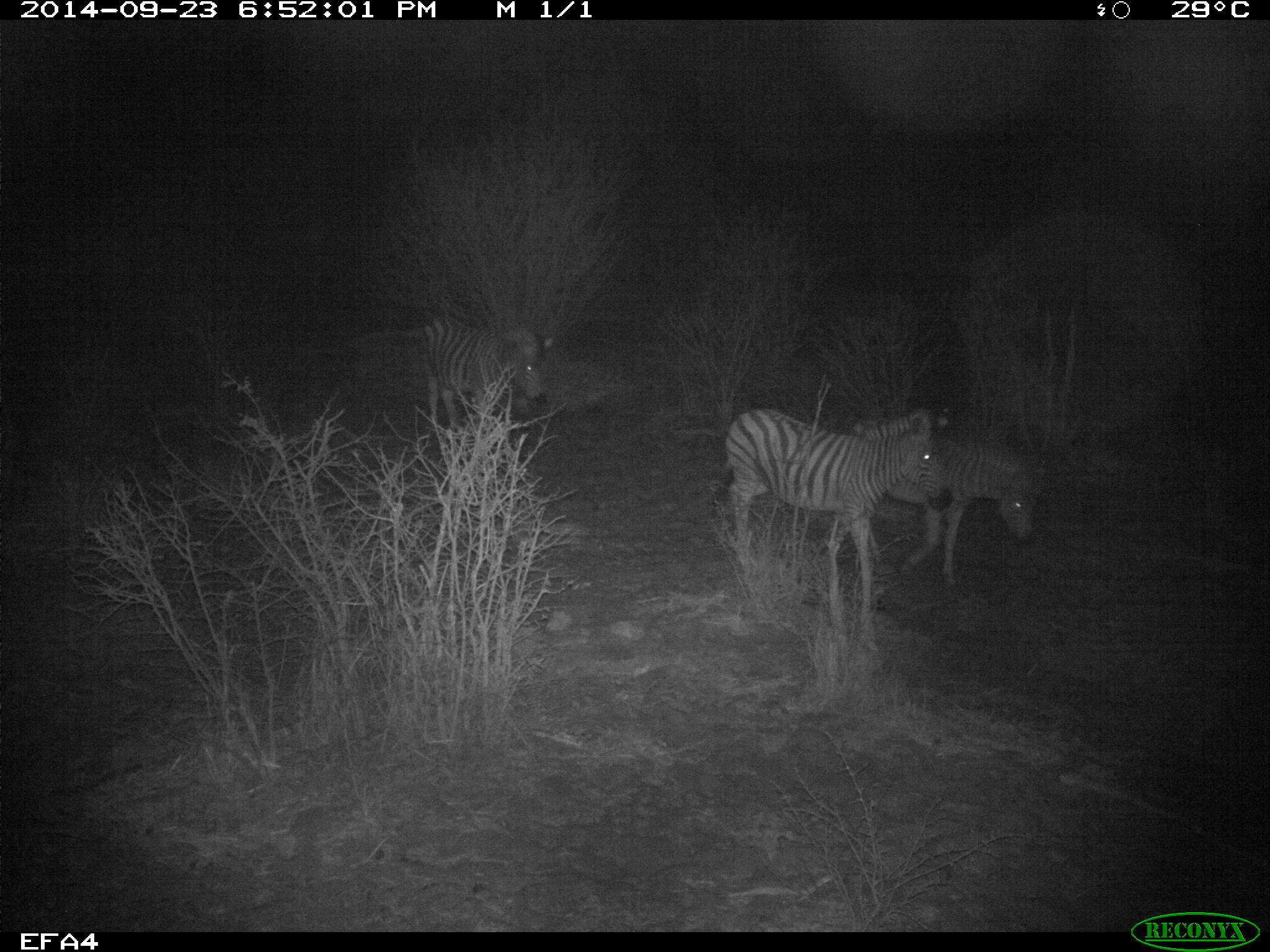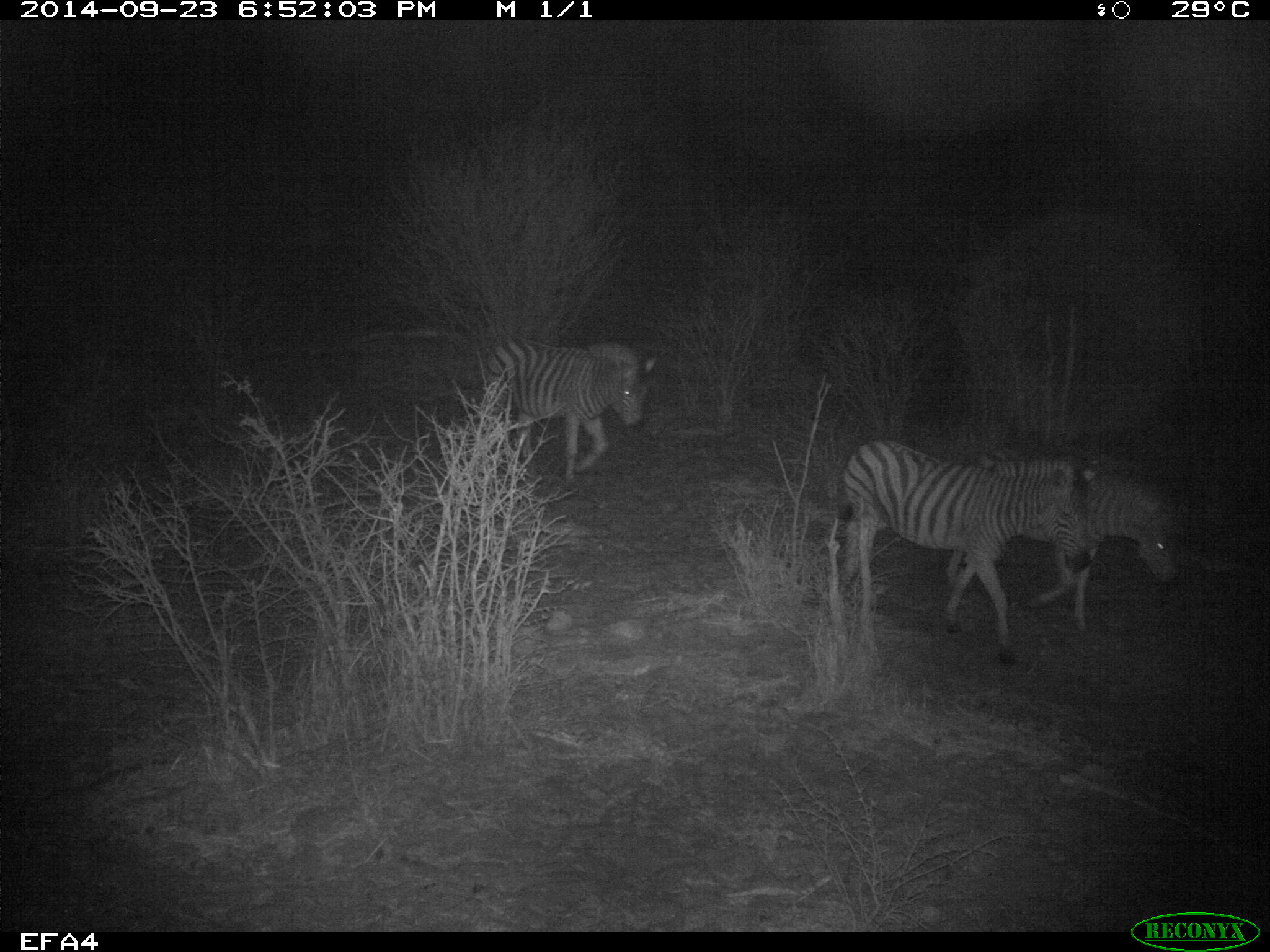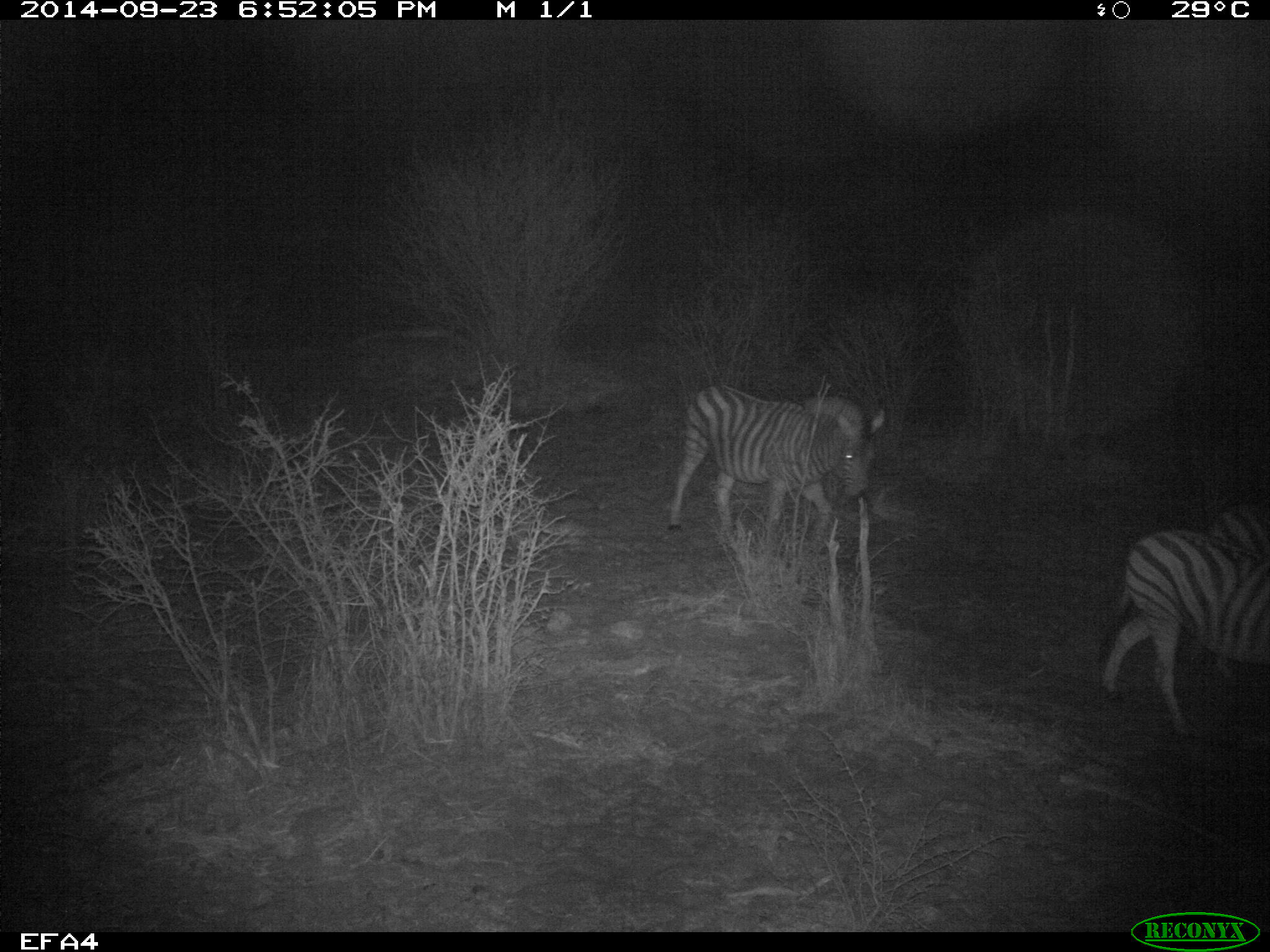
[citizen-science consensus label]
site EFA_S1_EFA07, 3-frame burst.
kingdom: Animalia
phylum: Chordata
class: Mammalia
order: Perissodactyla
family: Equidae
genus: Equus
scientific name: Equus quagga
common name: plains zebra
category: zebraplains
Zebraplains (plains zebra) (Equus quagga), count 4. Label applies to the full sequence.